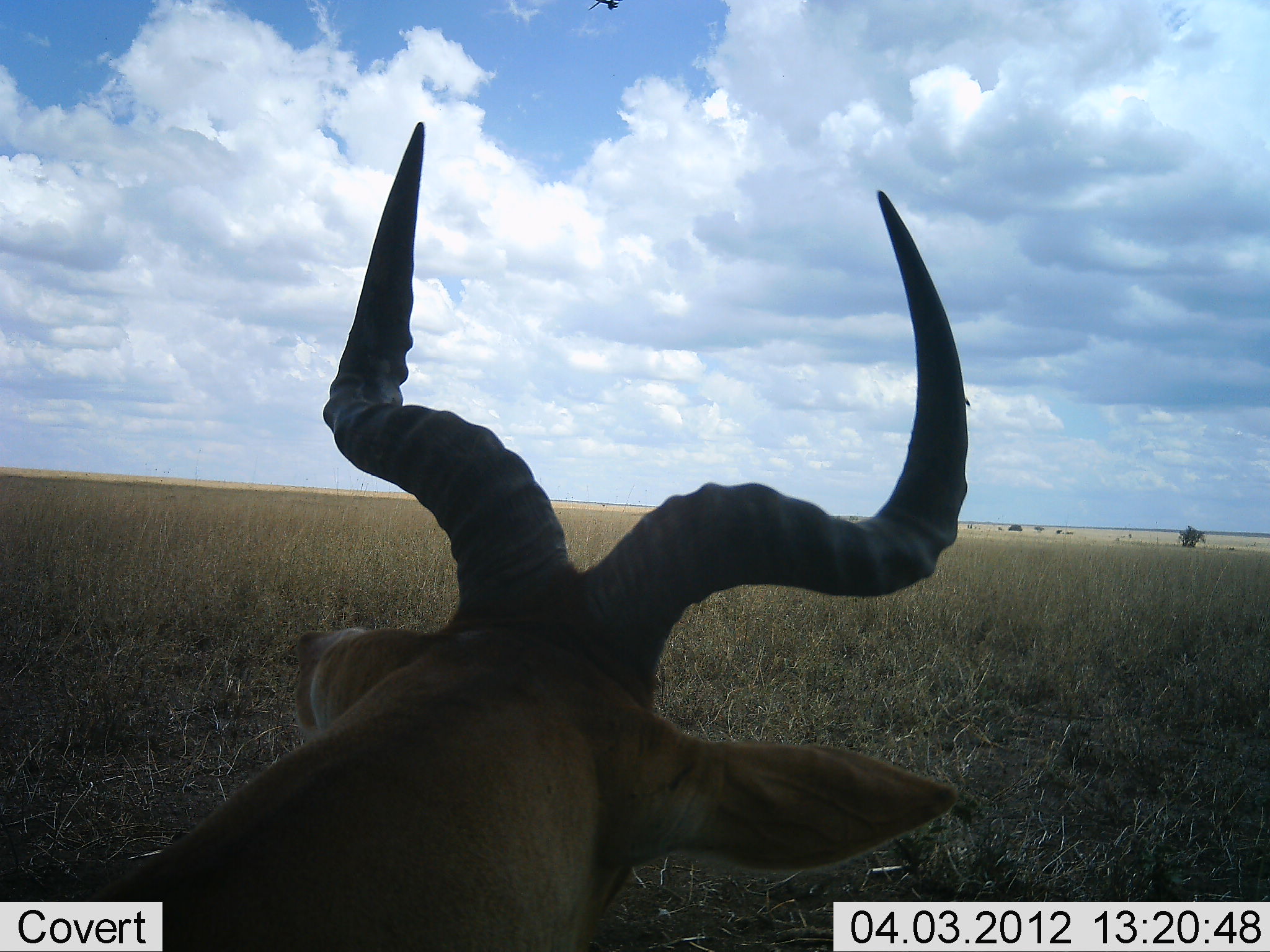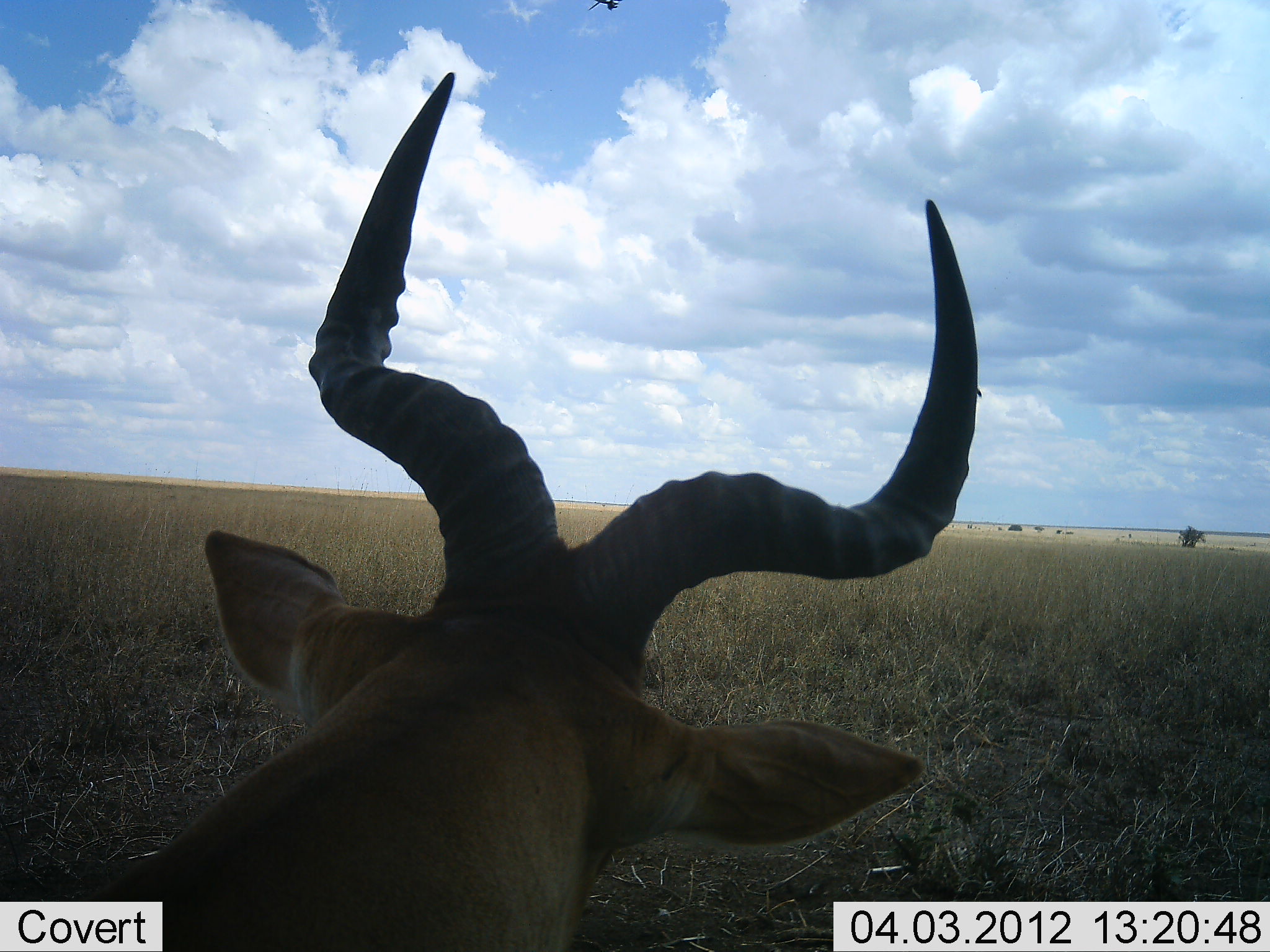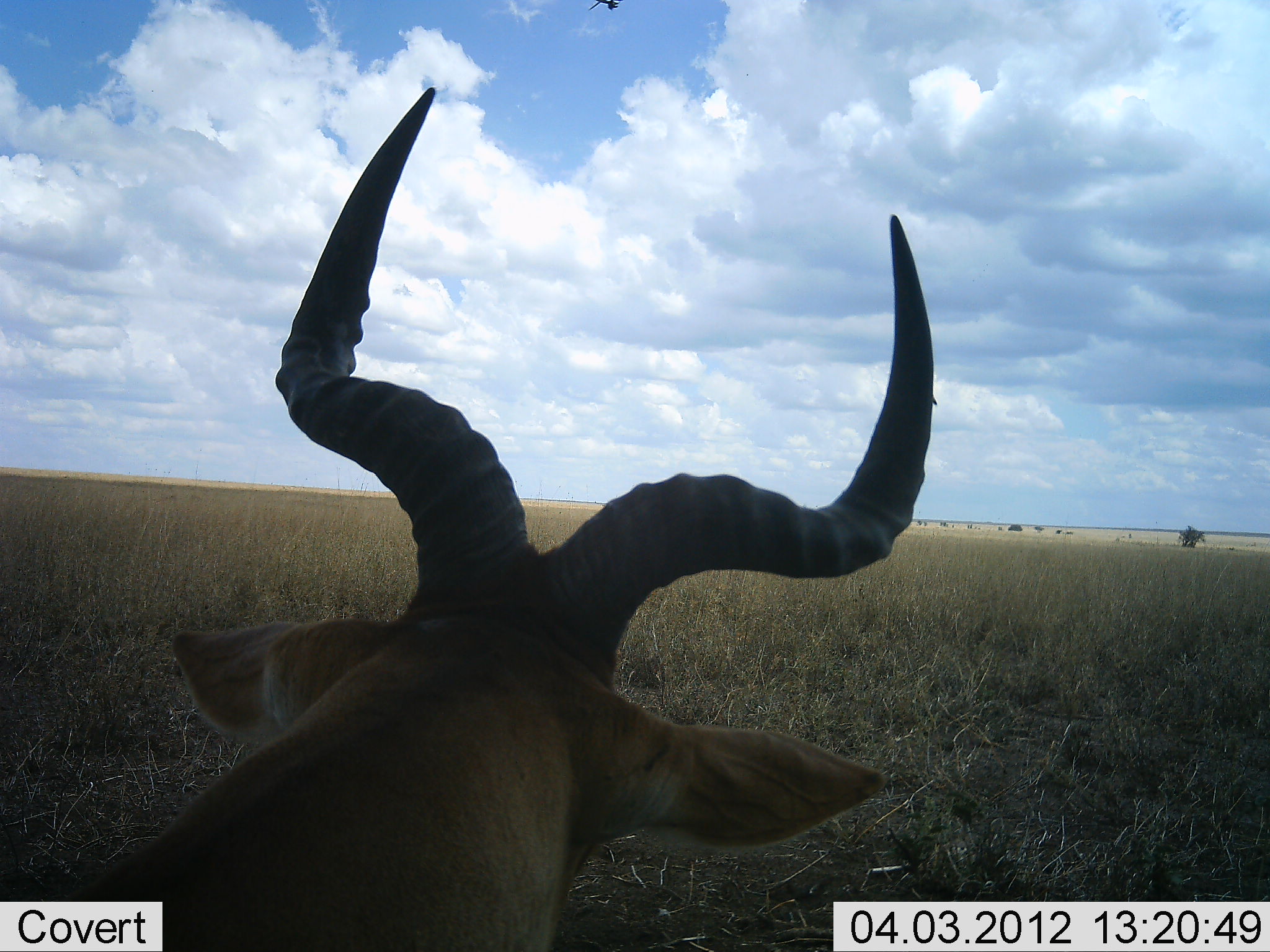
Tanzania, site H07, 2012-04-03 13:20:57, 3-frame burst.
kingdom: Animalia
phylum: Chordata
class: Mammalia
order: Artiodactyla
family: Bovidae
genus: Alcelaphus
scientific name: Alcelaphus buselaphus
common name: hartebeest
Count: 1.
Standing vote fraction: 50%.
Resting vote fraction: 50%.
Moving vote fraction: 0%.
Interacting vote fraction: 0%.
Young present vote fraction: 0%.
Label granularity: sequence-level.